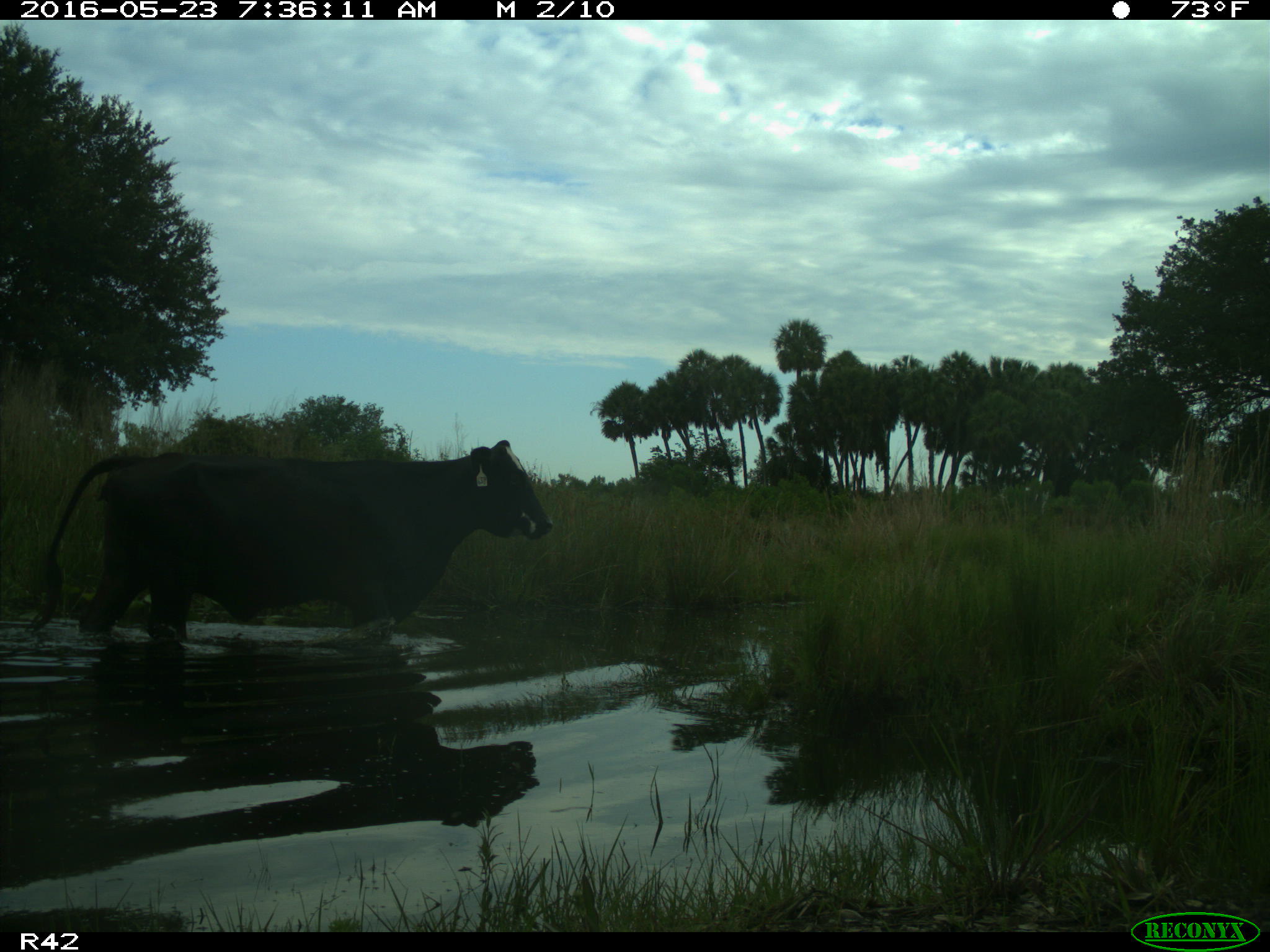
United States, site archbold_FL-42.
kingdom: Animalia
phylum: Chordata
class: Mammalia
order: Artiodactyla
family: Bovidae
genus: Bos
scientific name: Bos taurus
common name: domestic cow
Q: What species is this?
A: Bos taurus (domestic cow).